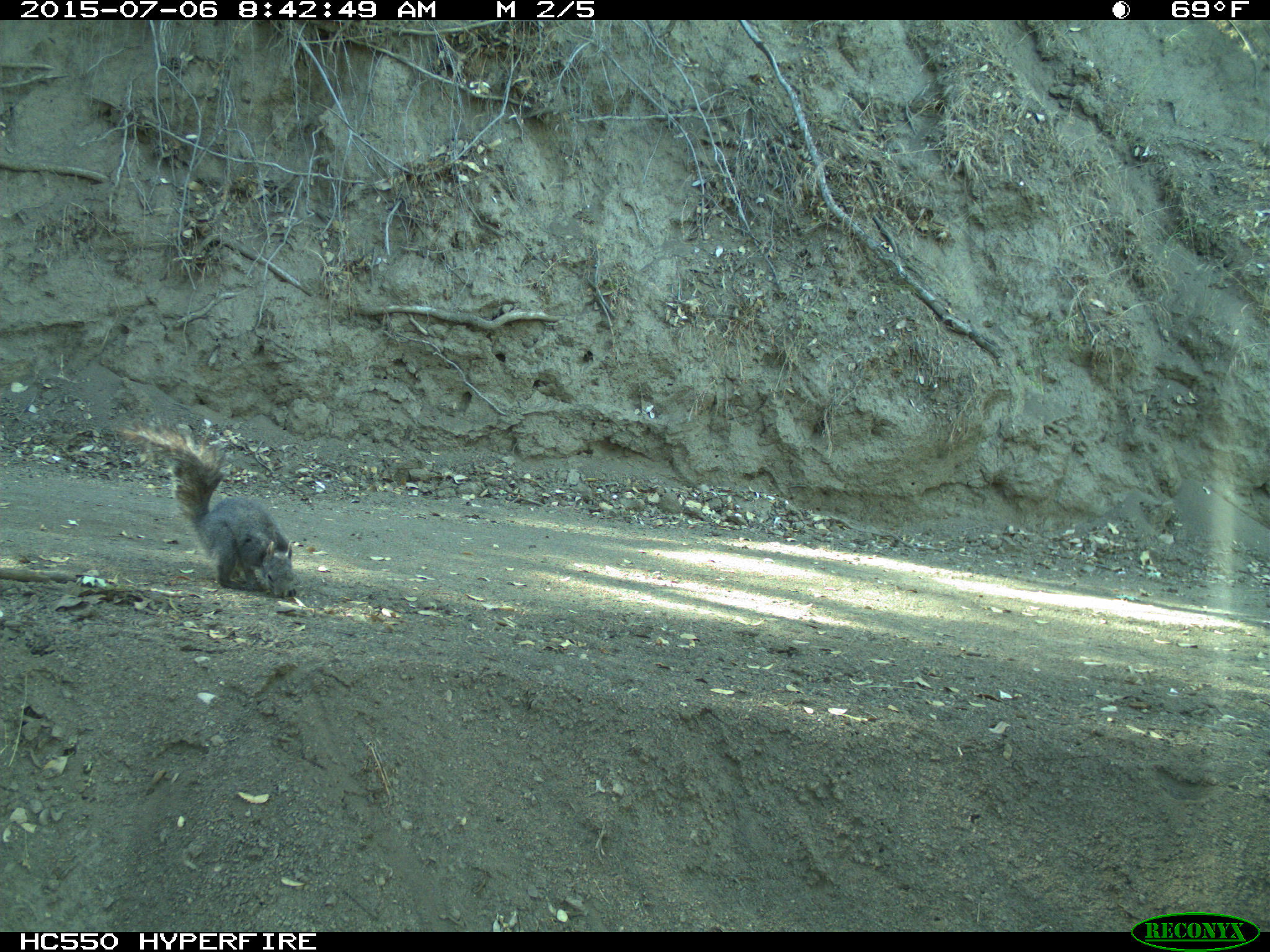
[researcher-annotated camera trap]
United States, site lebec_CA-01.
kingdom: Animalia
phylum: Chordata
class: Mammalia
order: Rodentia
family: Sciuridae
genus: Sciurus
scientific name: Sciurus carolinensis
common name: eastern gray squirrel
Sciurus carolinensis (eastern gray squirrel).